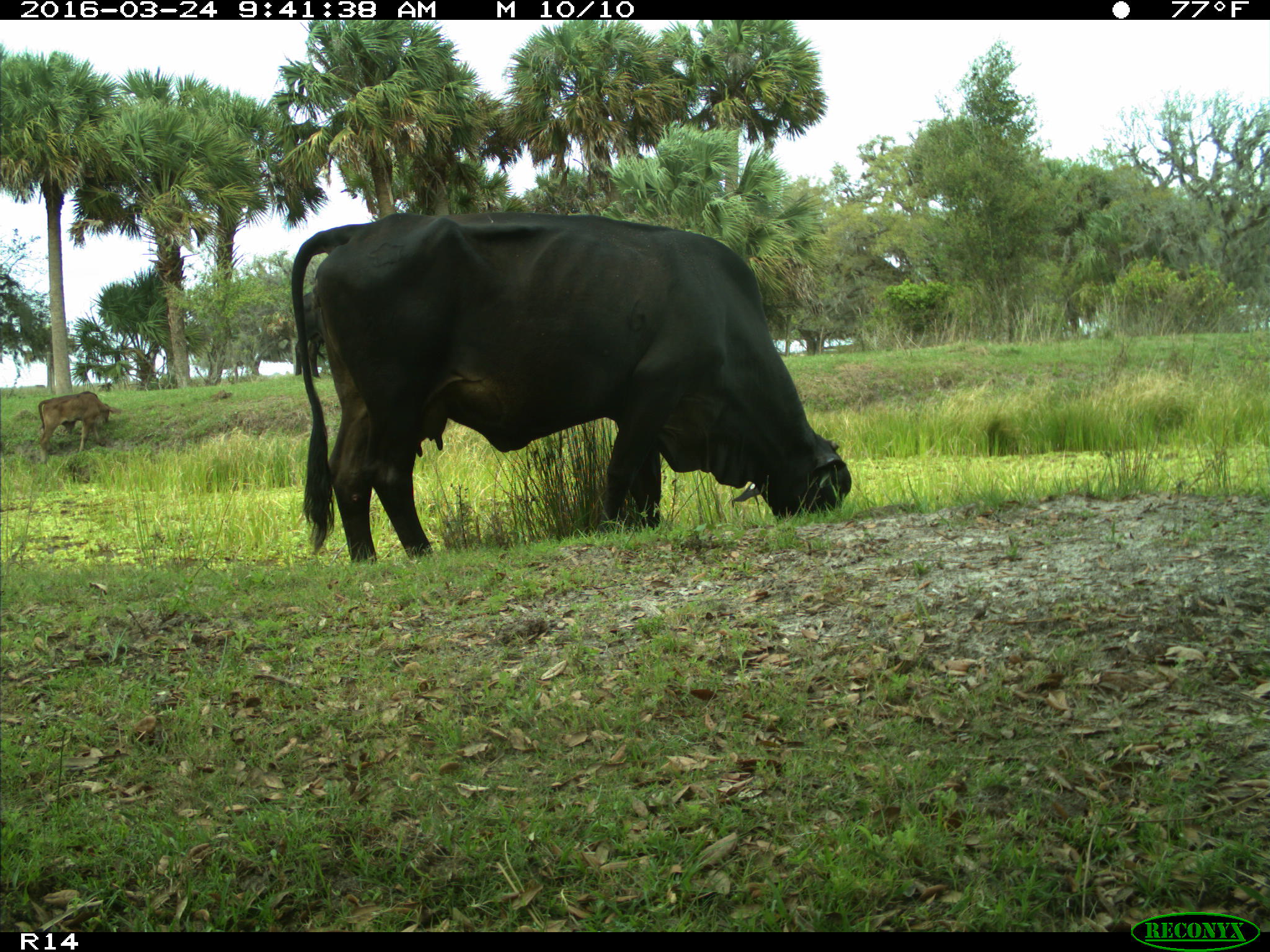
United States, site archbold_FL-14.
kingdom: Animalia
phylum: Chordata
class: Mammalia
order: Artiodactyla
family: Bovidae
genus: Bos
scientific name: Bos taurus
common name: domestic cow